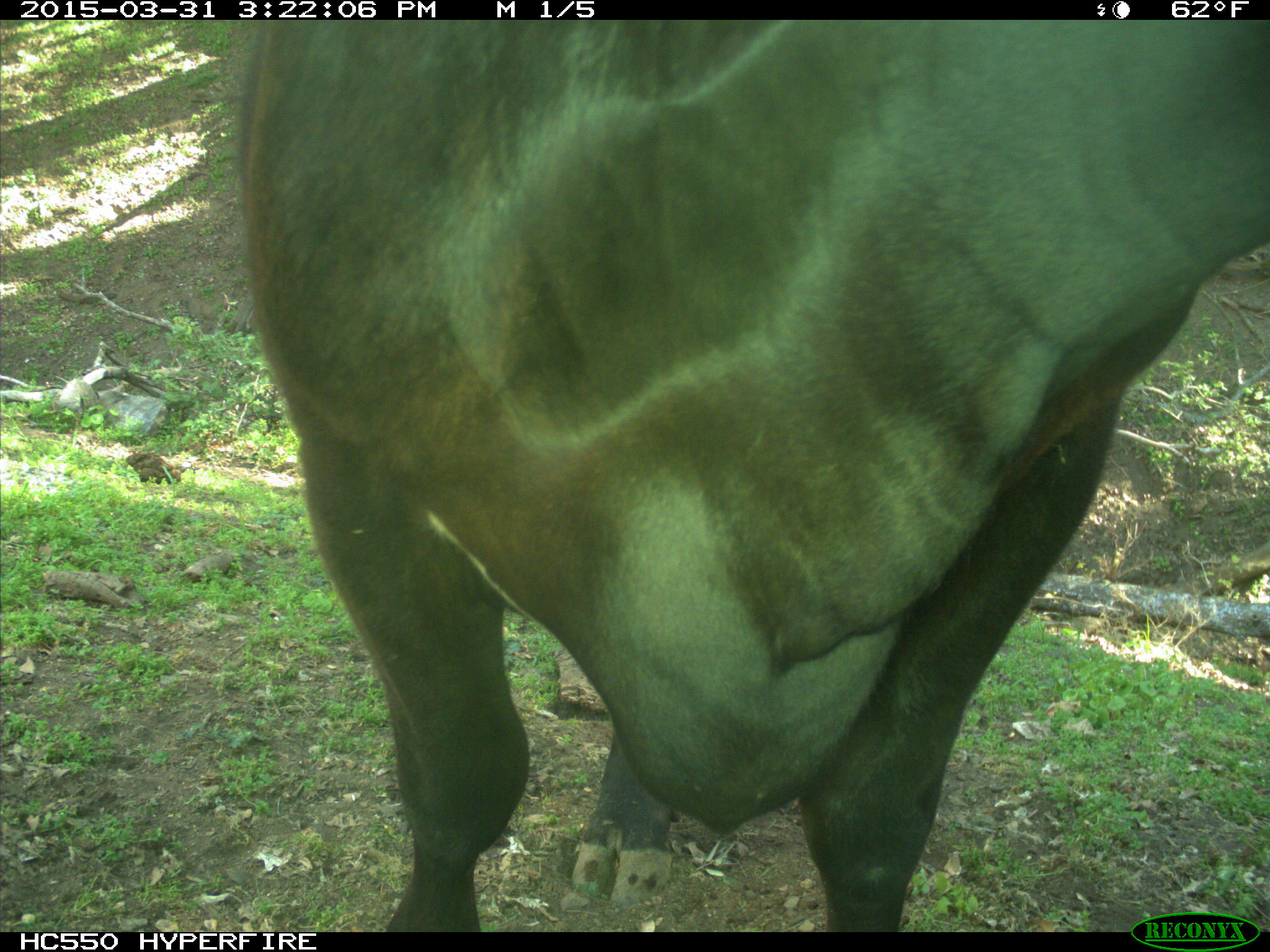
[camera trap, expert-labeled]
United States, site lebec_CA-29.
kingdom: Animalia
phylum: Chordata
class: Mammalia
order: Artiodactyla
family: Bovidae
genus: Bos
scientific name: Bos taurus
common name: domestic cow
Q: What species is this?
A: Bos taurus (domestic cow).